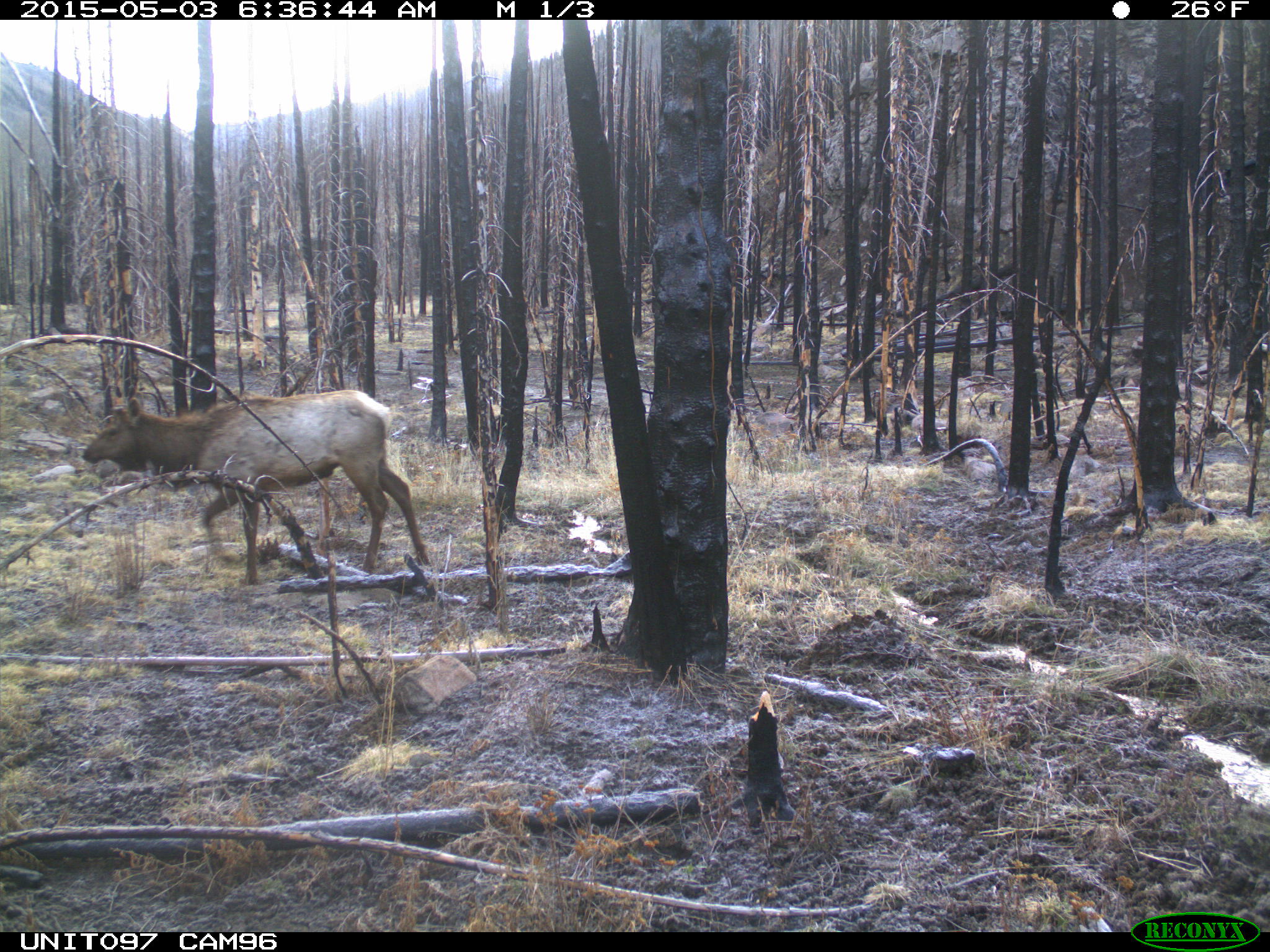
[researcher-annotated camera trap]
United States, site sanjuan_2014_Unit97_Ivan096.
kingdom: Animalia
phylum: Chordata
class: Mammalia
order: Artiodactyla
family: Cervidae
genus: Cervus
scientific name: Cervus elaphus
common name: red deer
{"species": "Cervus elaphus (red deer)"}